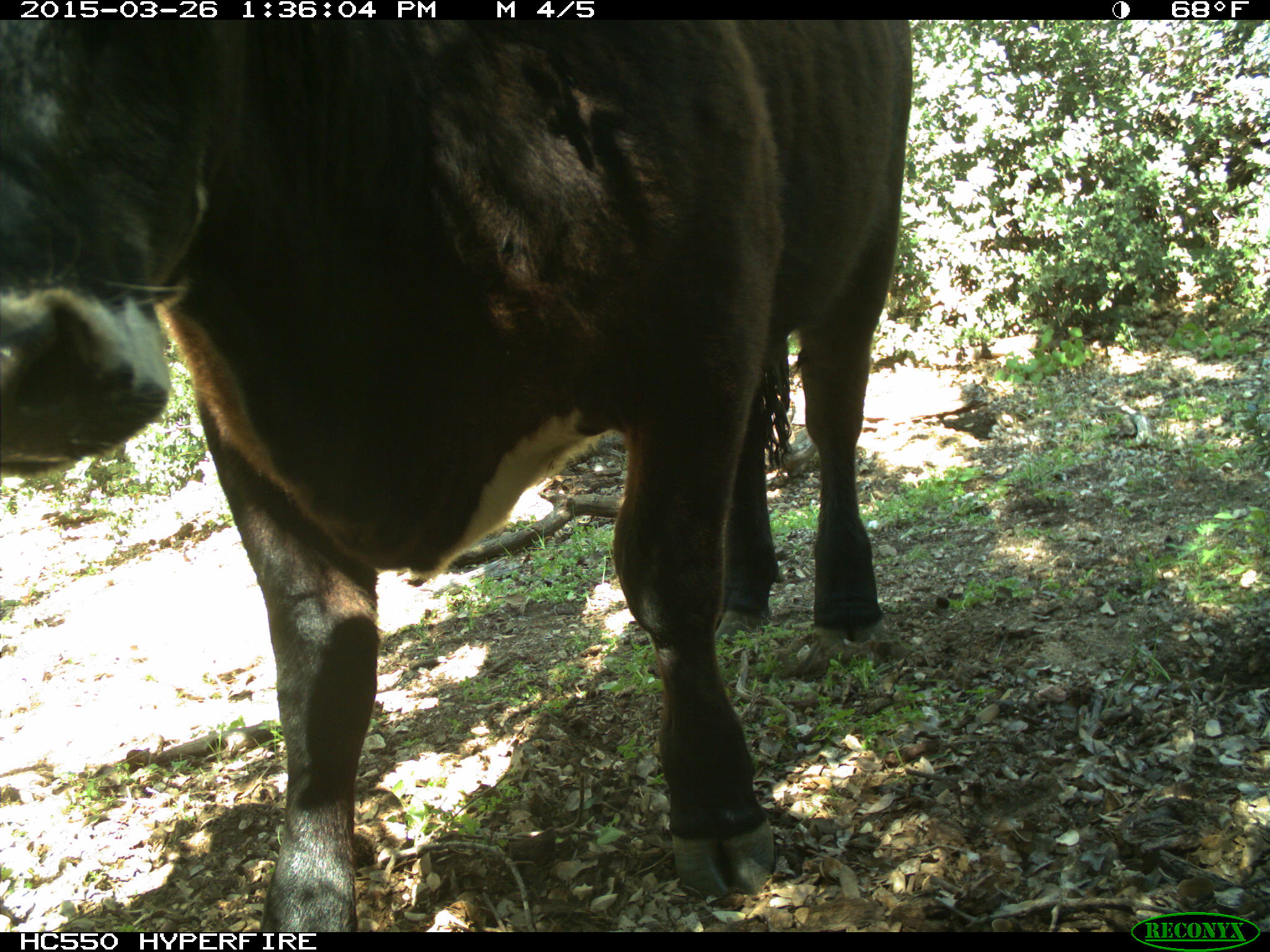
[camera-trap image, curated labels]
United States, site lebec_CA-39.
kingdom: Animalia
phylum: Chordata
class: Mammalia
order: Artiodactyla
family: Bovidae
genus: Bos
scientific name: Bos taurus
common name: domestic cow